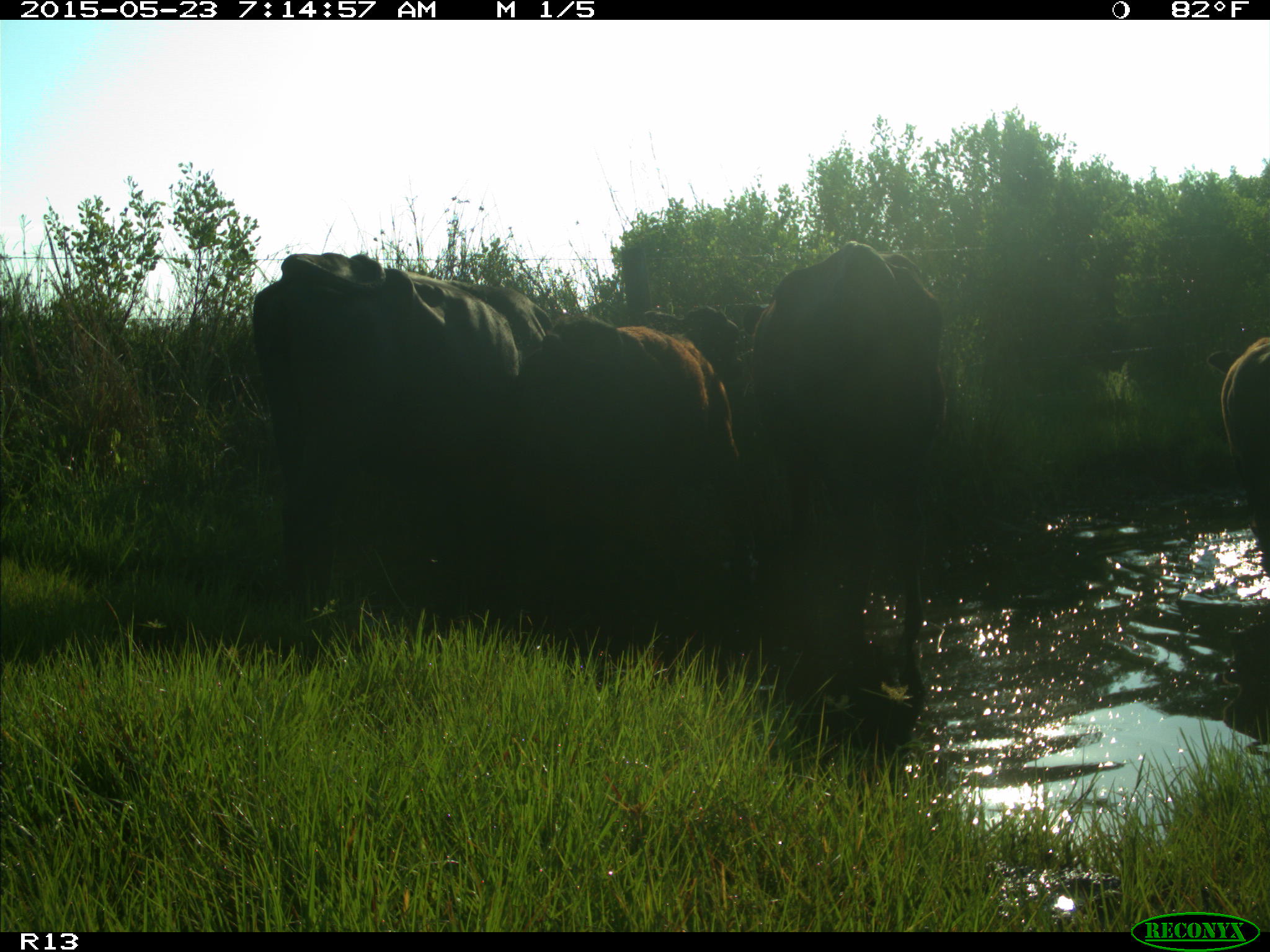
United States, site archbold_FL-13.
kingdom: Animalia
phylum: Chordata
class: Mammalia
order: Artiodactyla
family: Bovidae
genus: Bos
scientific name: Bos taurus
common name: domestic cow